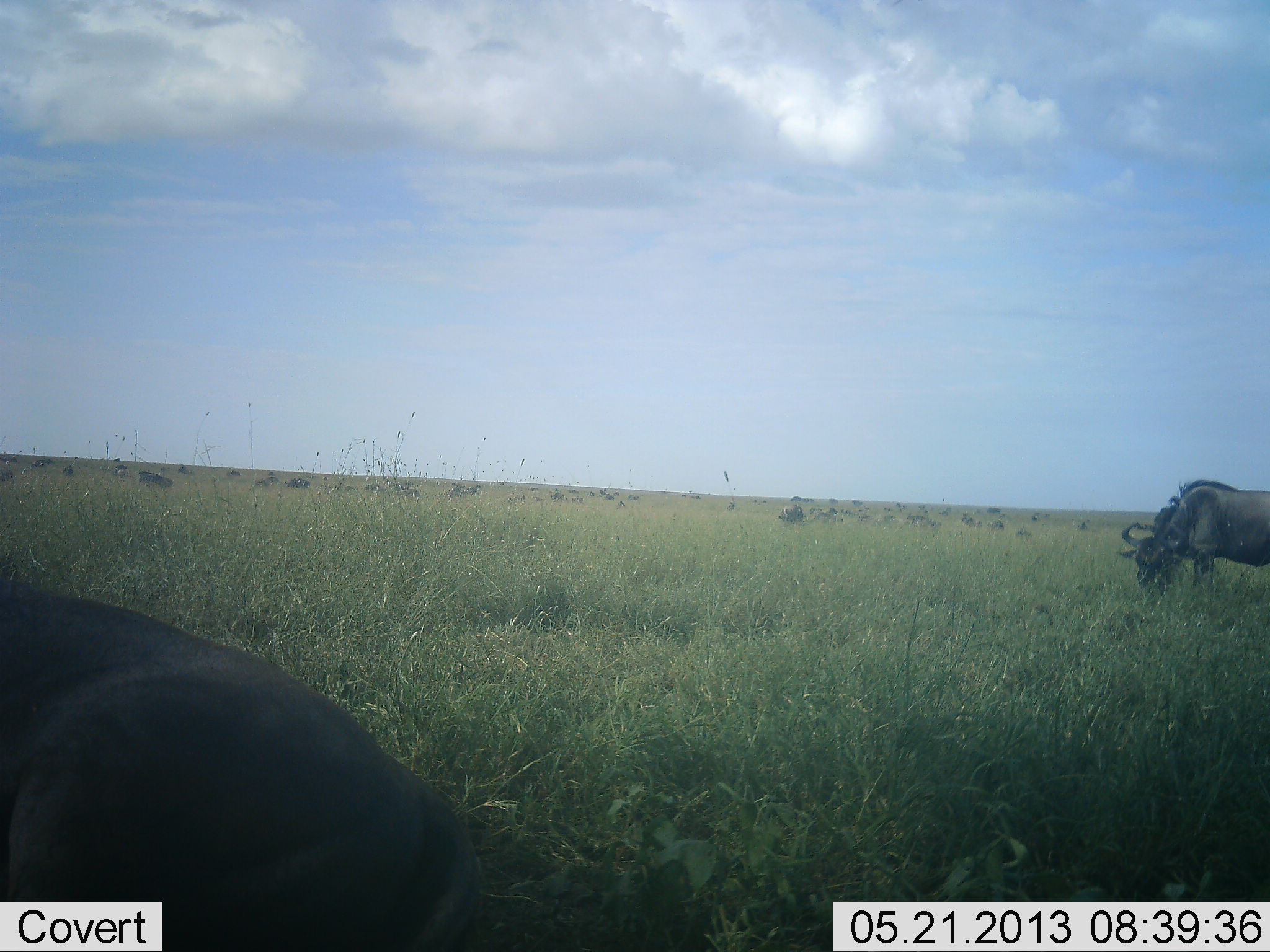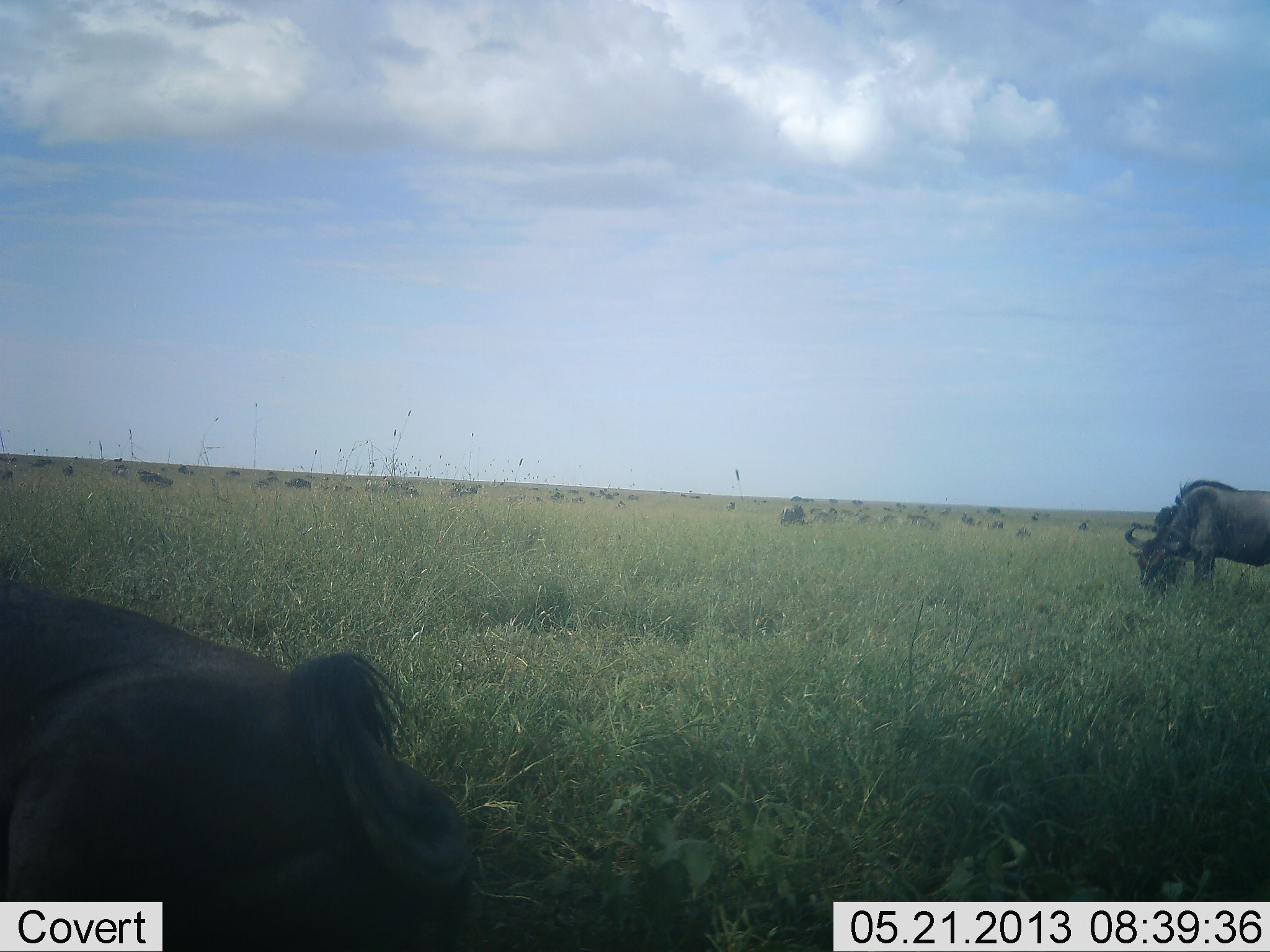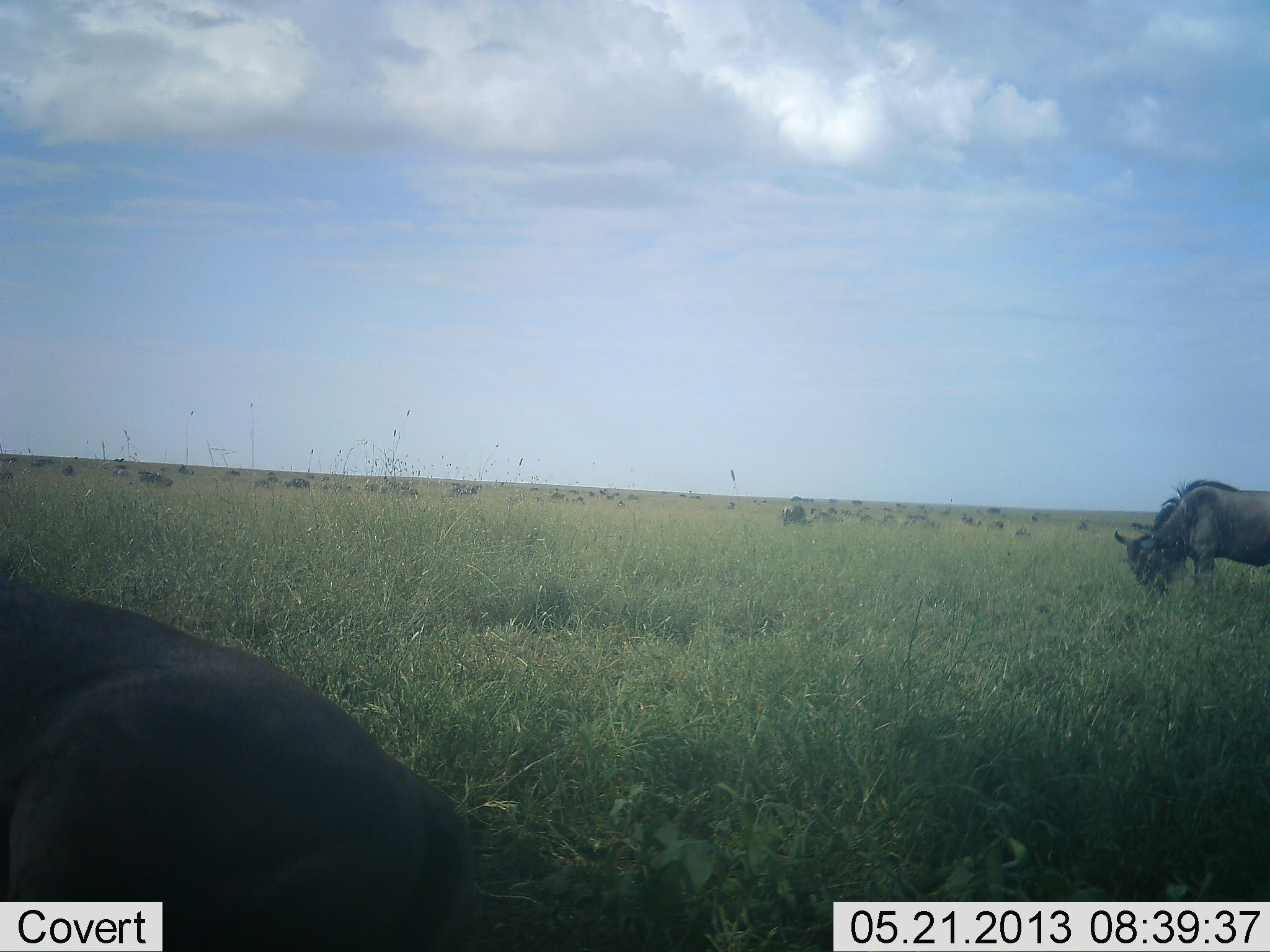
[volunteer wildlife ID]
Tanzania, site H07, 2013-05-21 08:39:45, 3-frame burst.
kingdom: Animalia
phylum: Chordata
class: Mammalia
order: Artiodactyla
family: Bovidae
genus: Connochaetes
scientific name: Connochaetes taurinus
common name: blue wildebeest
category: wildebeest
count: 11-50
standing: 39%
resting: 61%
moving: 9%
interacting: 0%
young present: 0%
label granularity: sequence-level